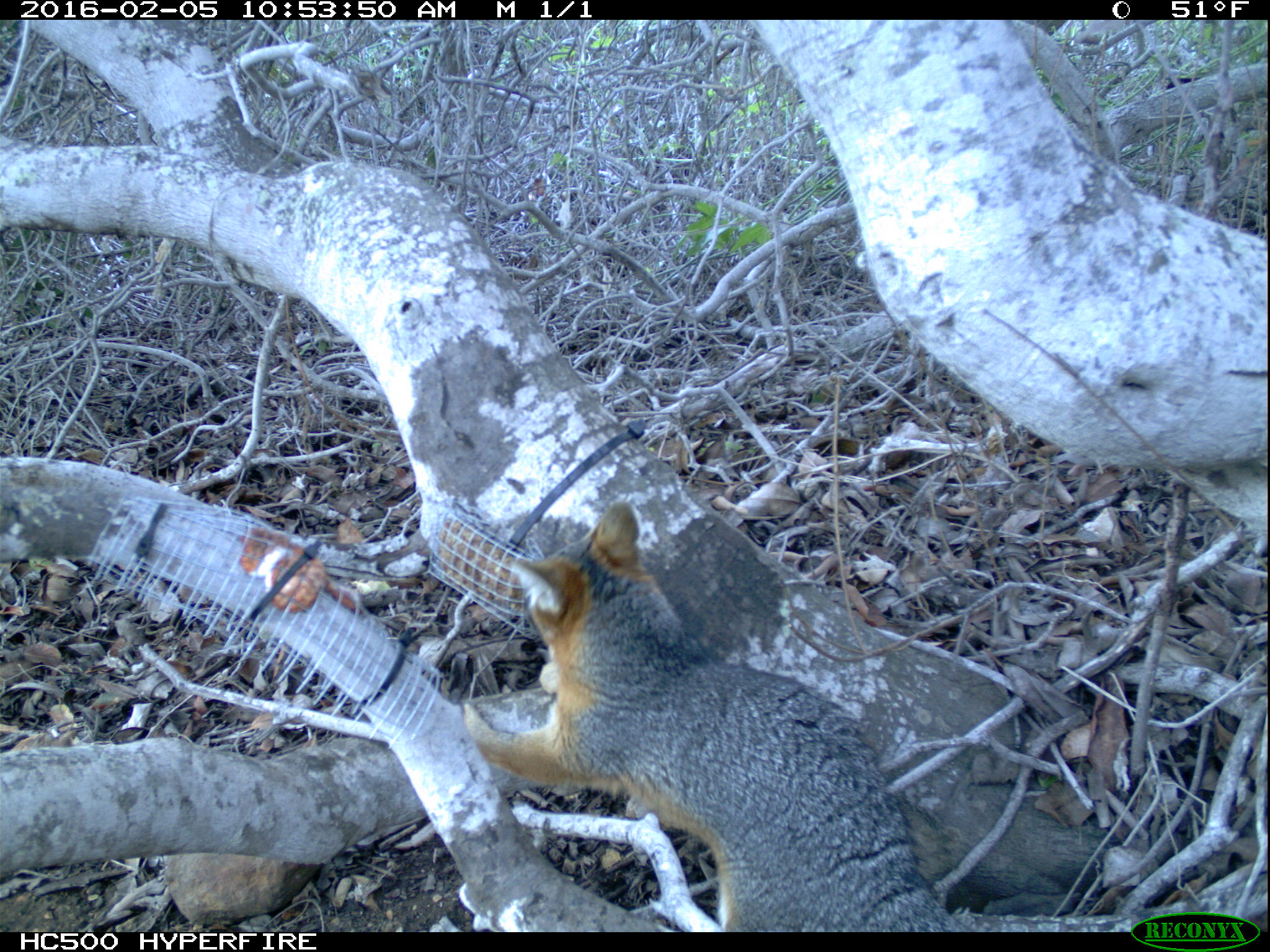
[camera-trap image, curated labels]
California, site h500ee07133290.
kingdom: Animalia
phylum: Chordata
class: Mammalia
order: Carnivora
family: Canidae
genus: Urocyon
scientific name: Urocyon littoralis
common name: island fox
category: fox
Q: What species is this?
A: Fox (island fox) (Urocyon littoralis).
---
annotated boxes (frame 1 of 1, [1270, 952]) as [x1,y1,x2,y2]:
fox: [461,498,975,929]